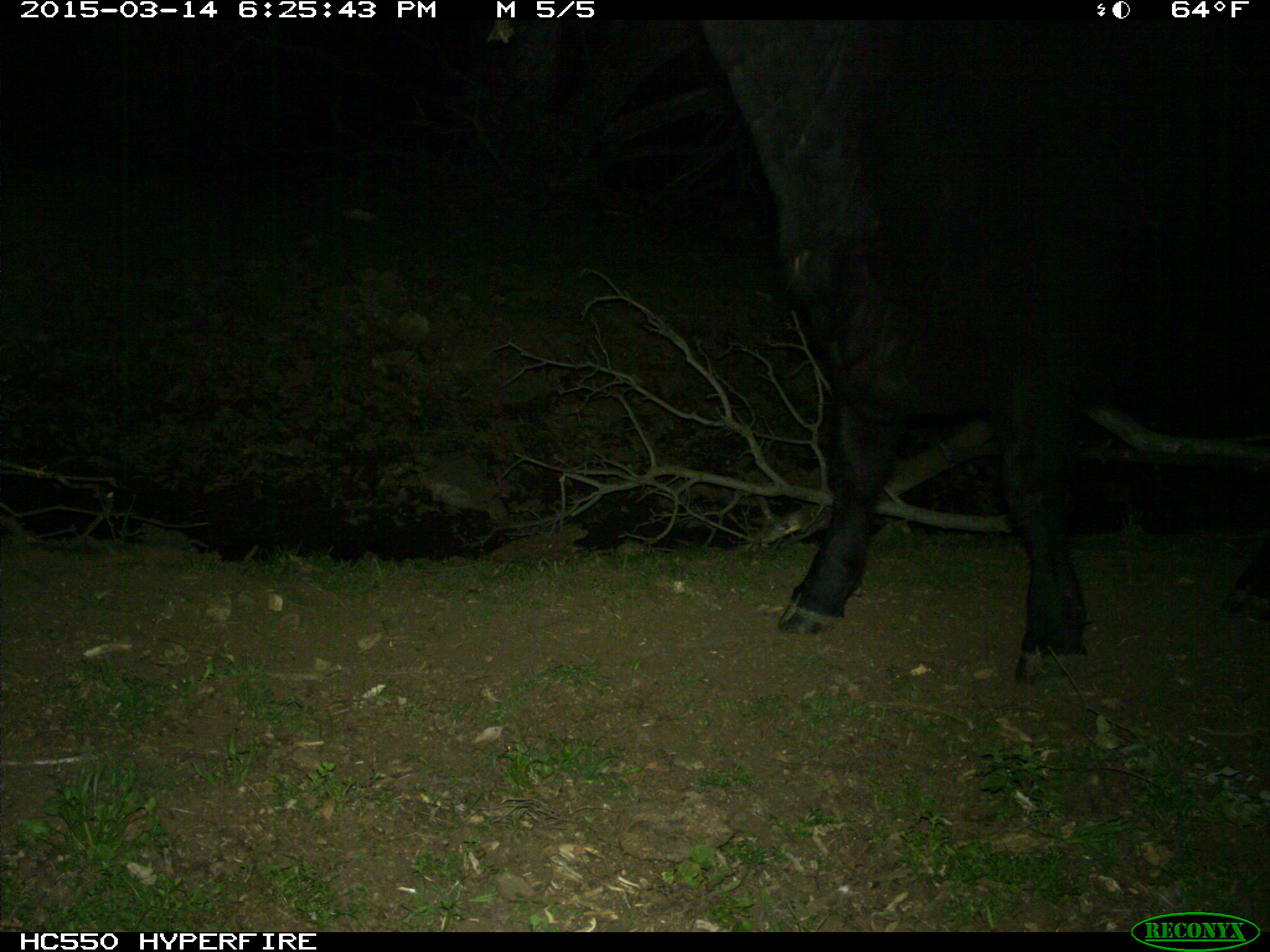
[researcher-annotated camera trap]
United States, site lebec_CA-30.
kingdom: Animalia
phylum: Chordata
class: Mammalia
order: Artiodactyla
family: Bovidae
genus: Bos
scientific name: Bos taurus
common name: domestic cow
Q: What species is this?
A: Bos taurus (domestic cow).